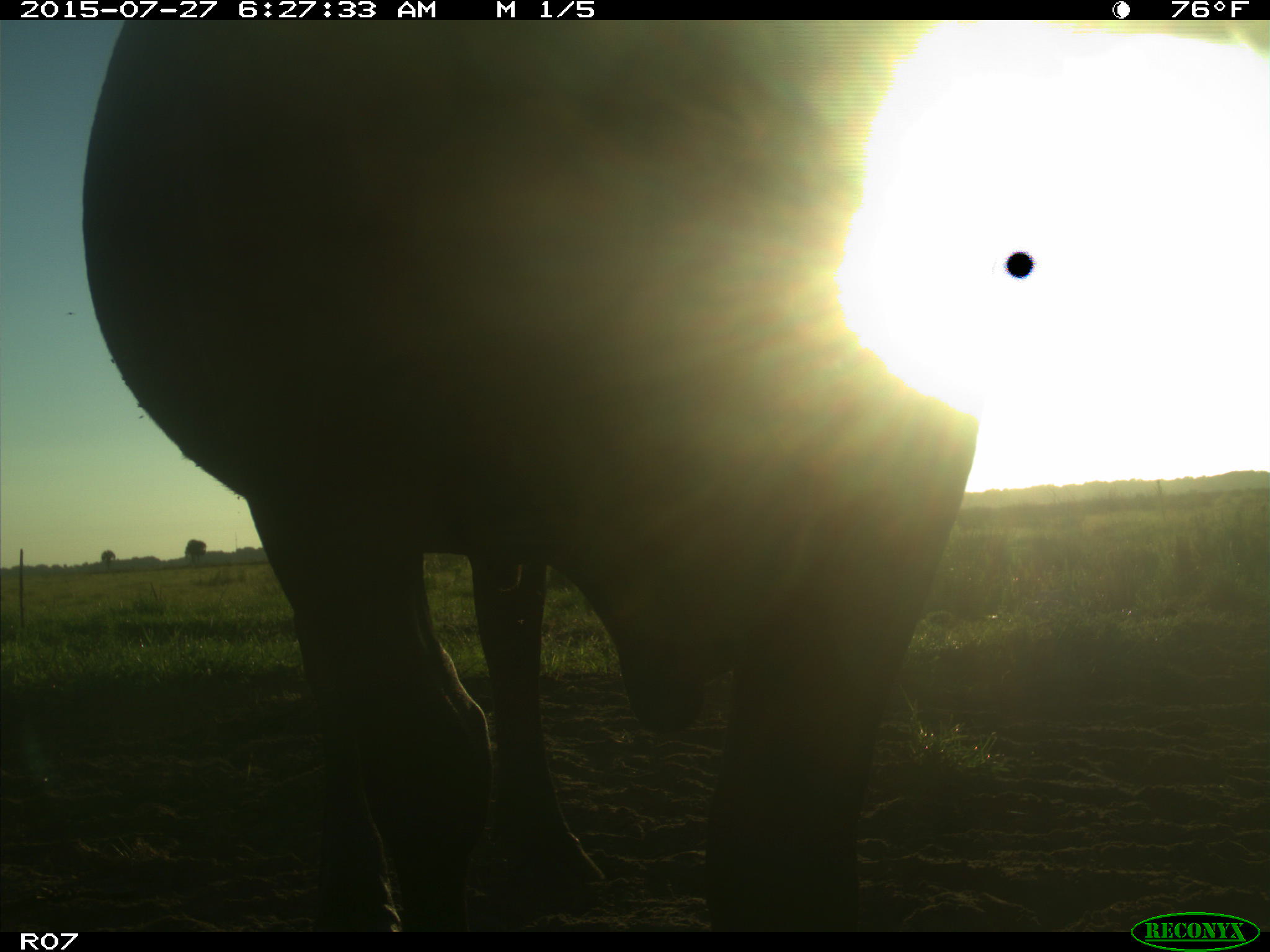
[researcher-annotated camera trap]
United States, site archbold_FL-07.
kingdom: Animalia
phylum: Chordata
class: Mammalia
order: Artiodactyla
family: Bovidae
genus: Bos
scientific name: Bos taurus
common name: domestic cow